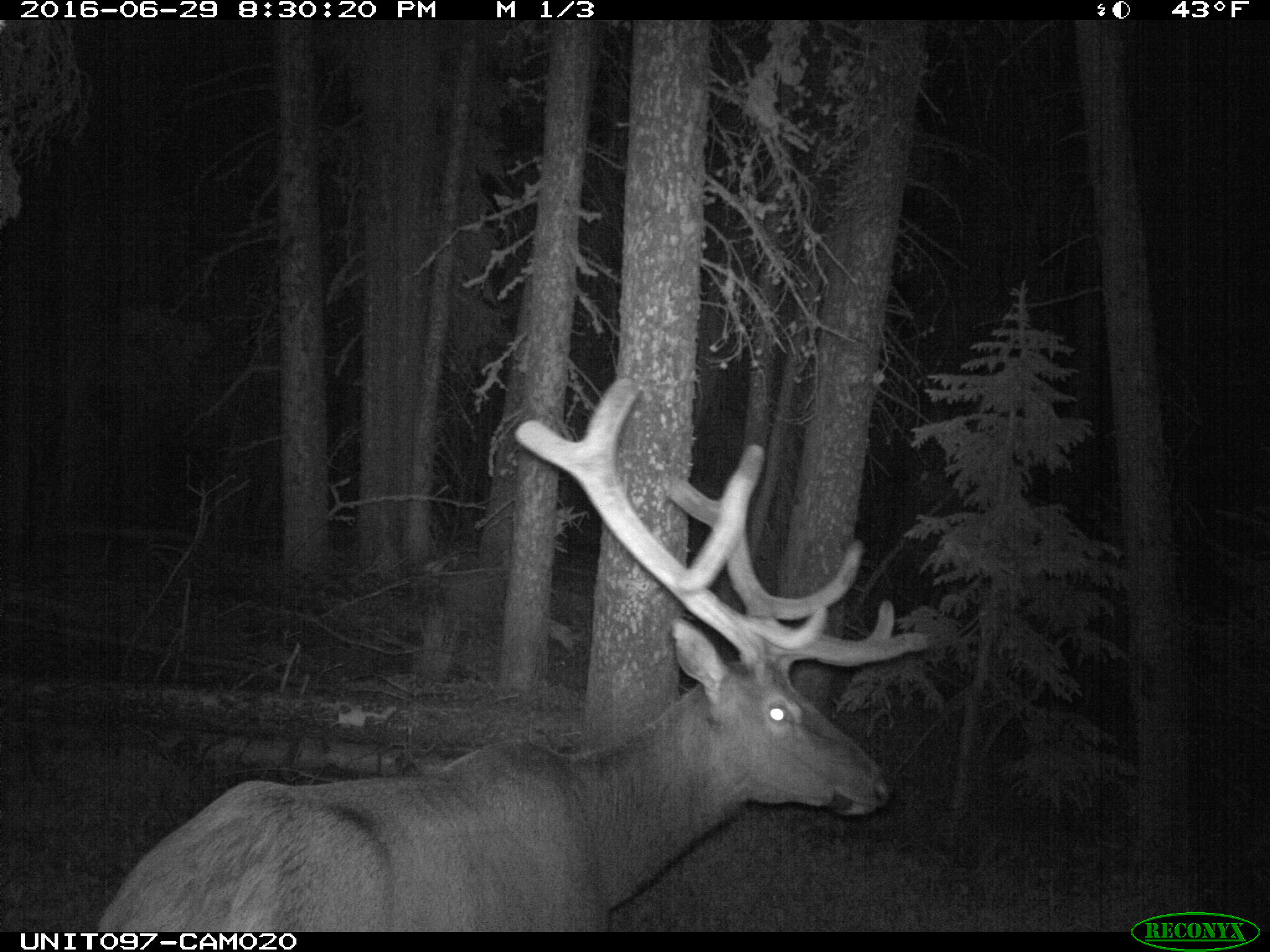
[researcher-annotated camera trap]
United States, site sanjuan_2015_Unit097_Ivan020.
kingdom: Animalia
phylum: Chordata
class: Mammalia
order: Artiodactyla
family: Cervidae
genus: Cervus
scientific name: Cervus elaphus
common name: red deer